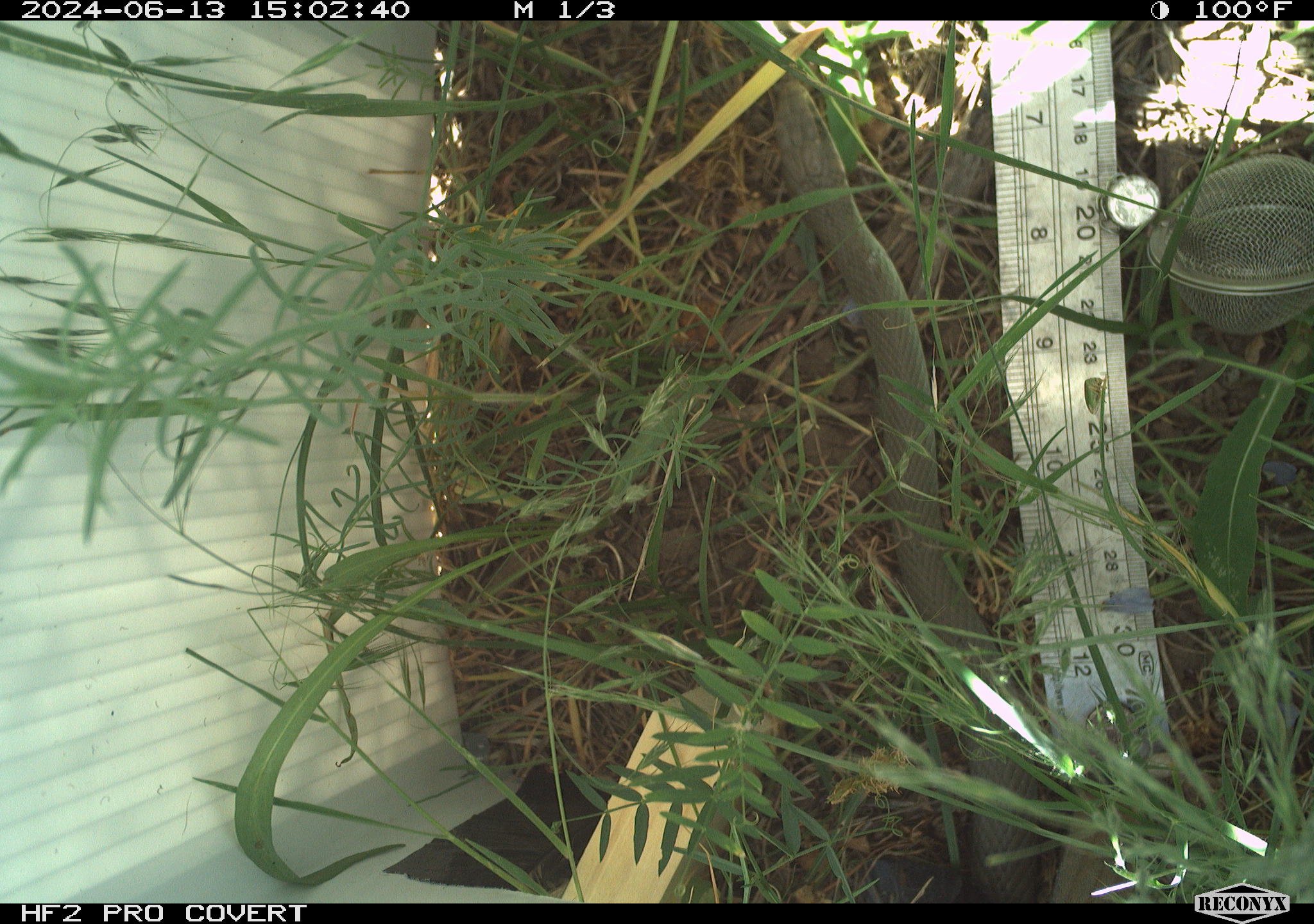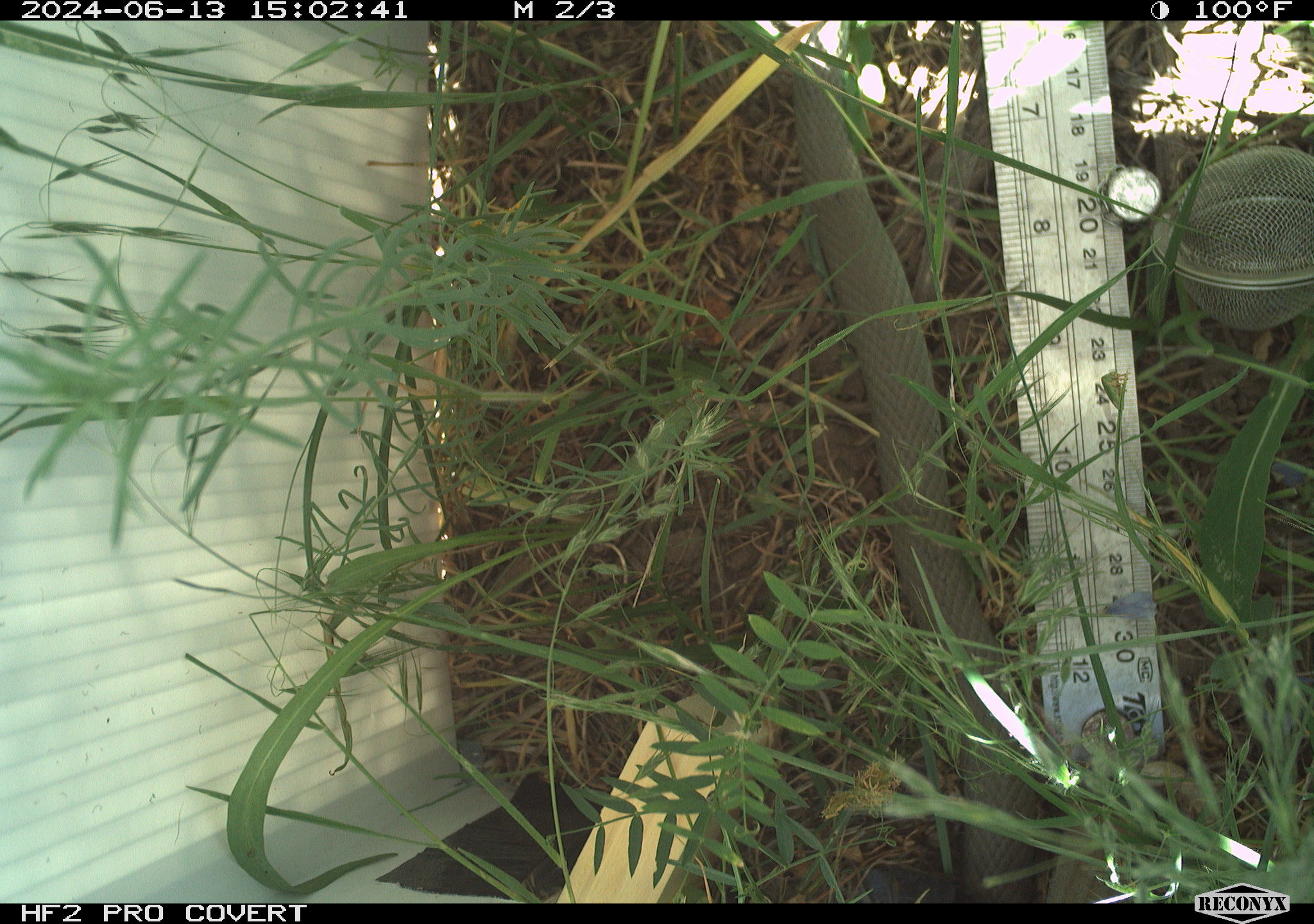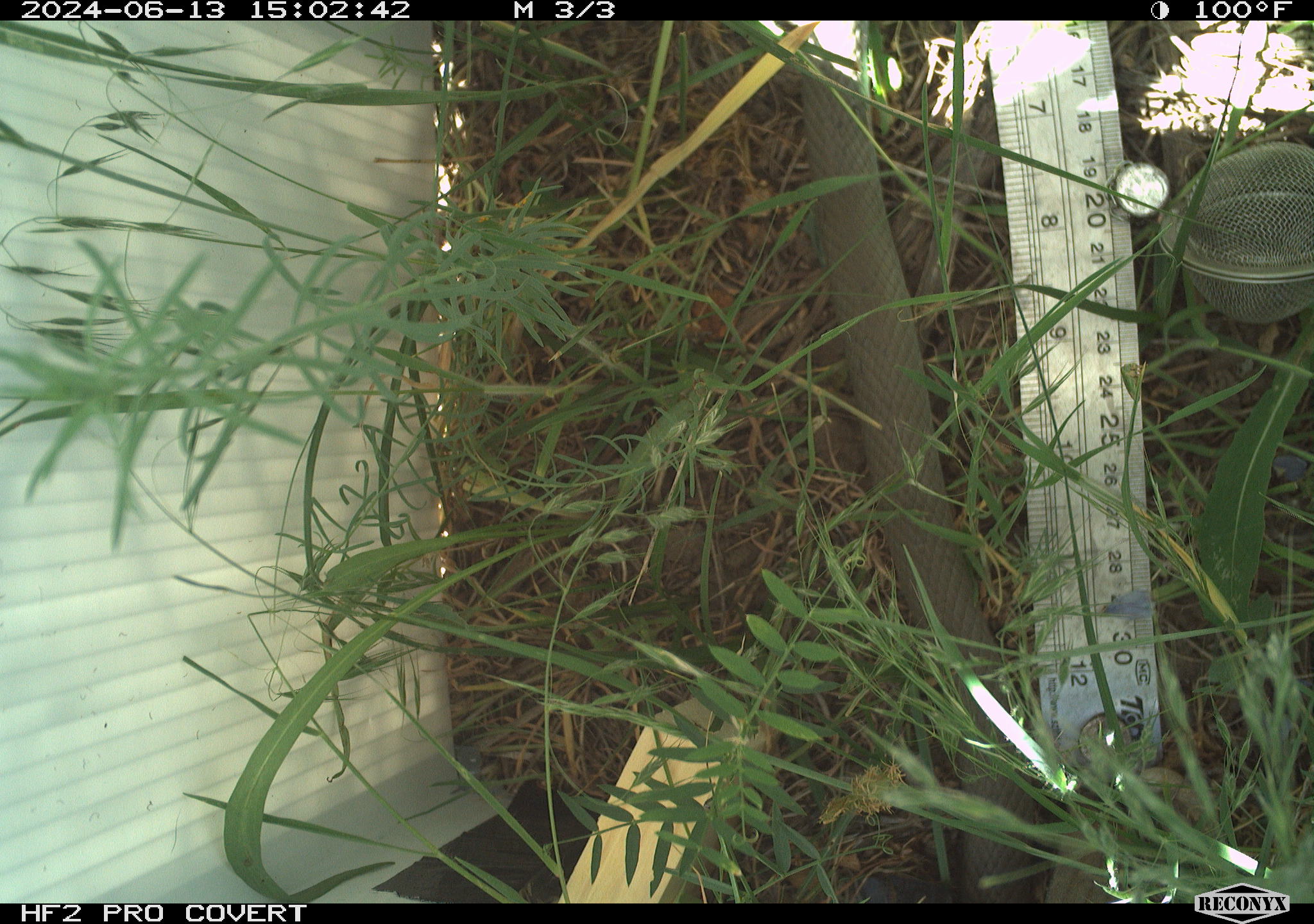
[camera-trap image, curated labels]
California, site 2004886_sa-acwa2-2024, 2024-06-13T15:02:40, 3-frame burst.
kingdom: Animalia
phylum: Chordata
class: Reptilia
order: Squamata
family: Colubridae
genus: Coluber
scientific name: Coluber constrictor mormon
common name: western yellow-bellied racer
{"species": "western yellow-bellied racer (Coluber constrictor mormon)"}